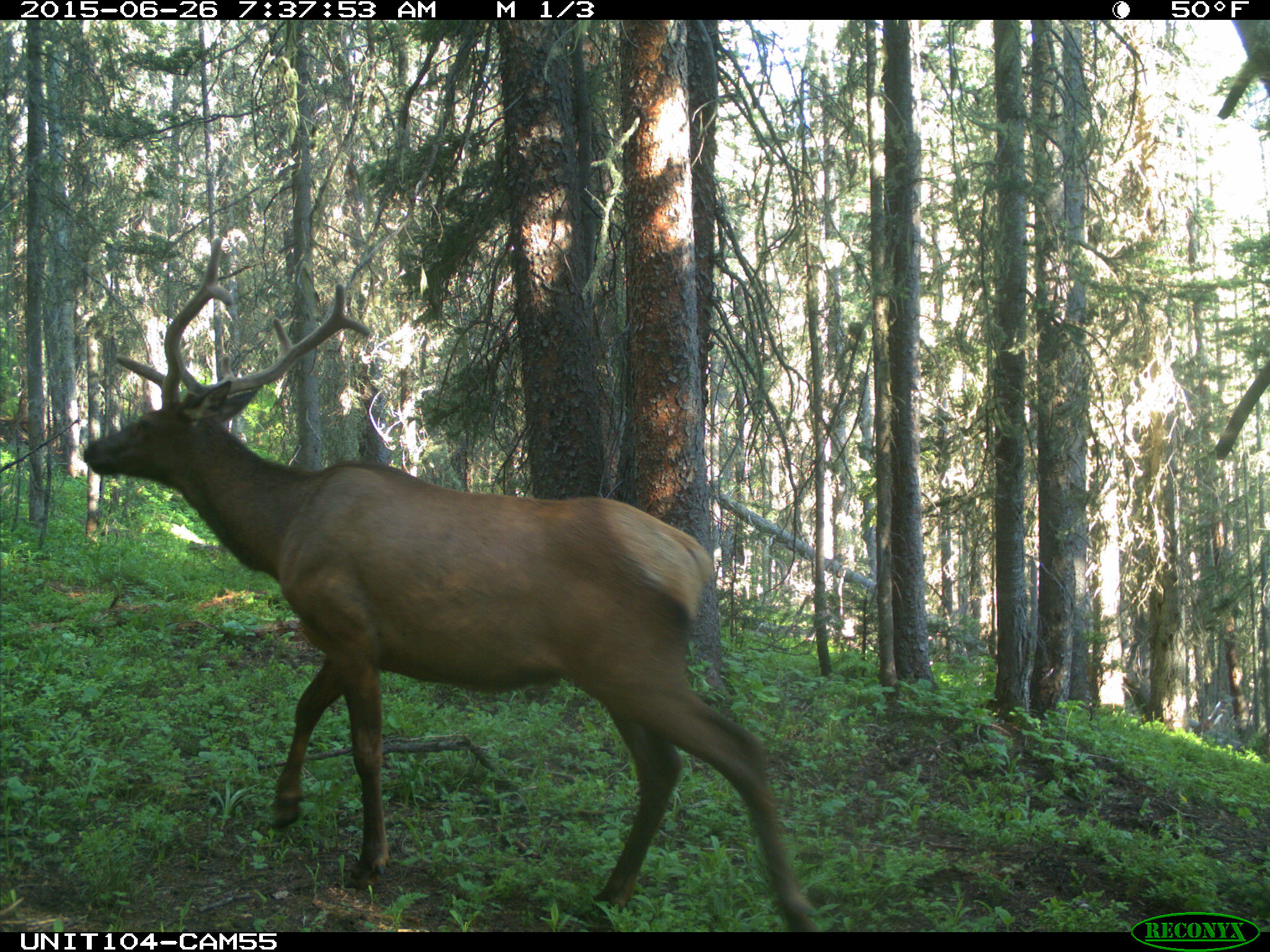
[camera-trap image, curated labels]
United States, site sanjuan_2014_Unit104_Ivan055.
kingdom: Animalia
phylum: Chordata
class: Mammalia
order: Artiodactyla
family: Cervidae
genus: Cervus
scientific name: Cervus elaphus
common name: red deer